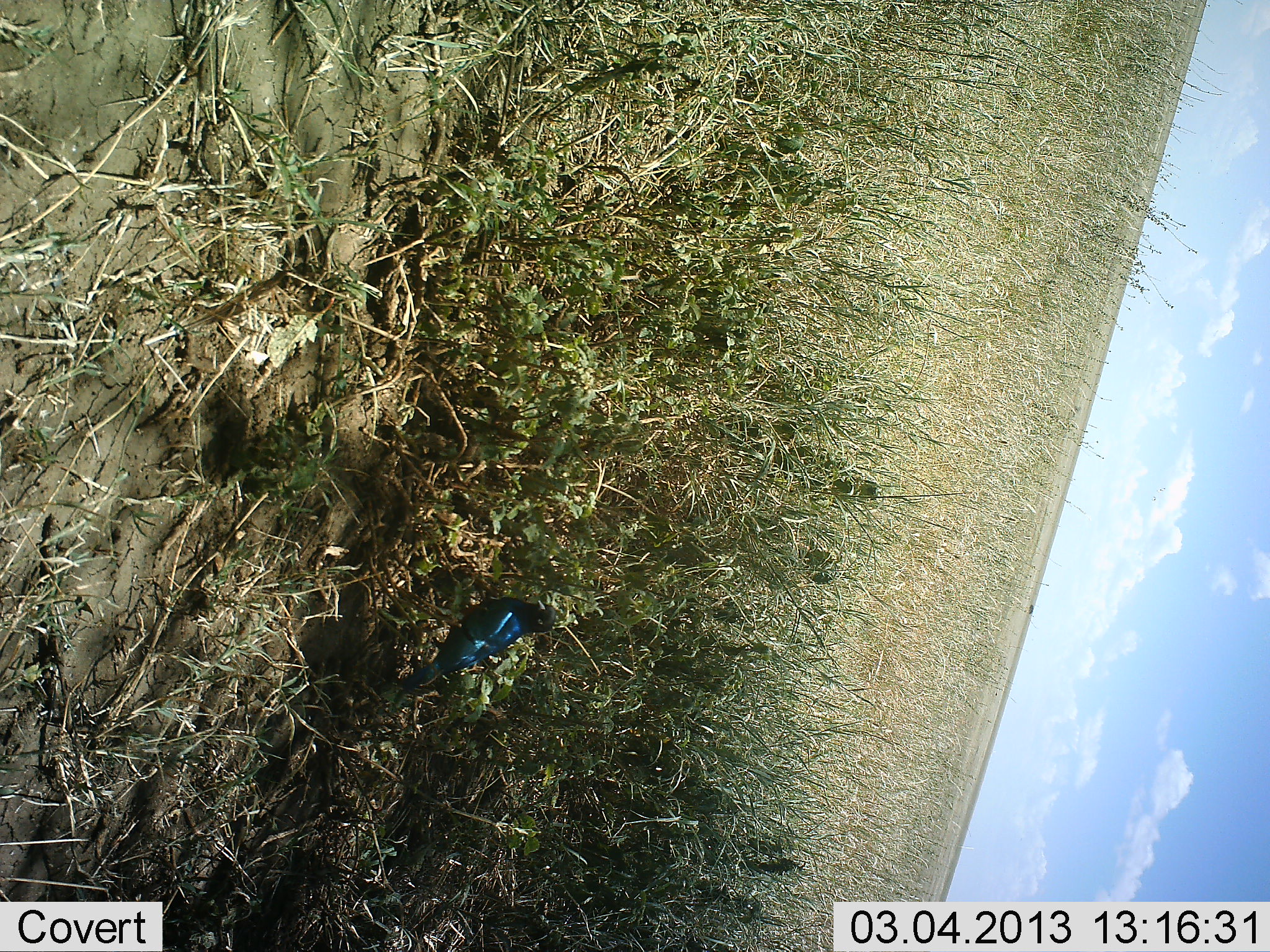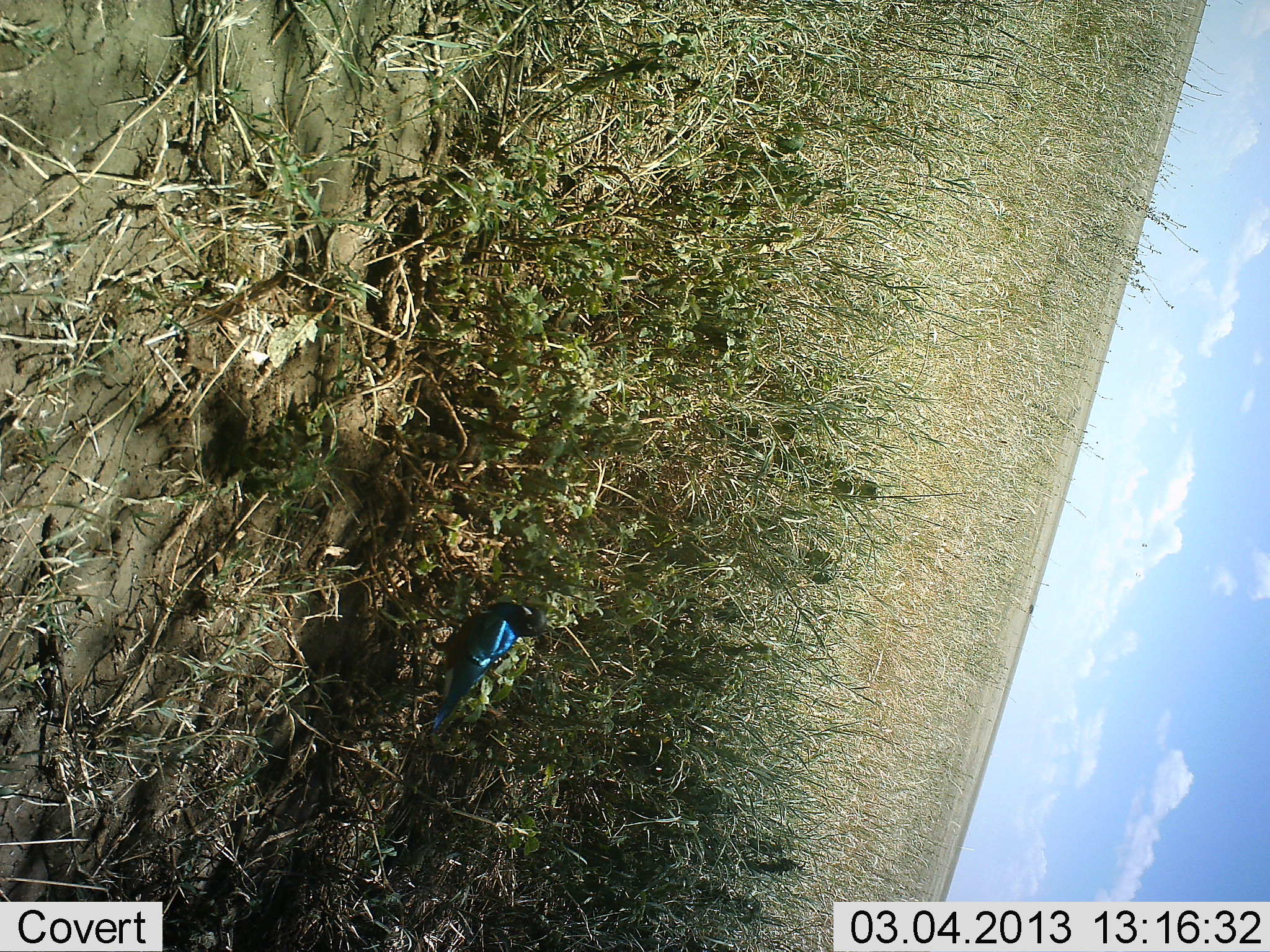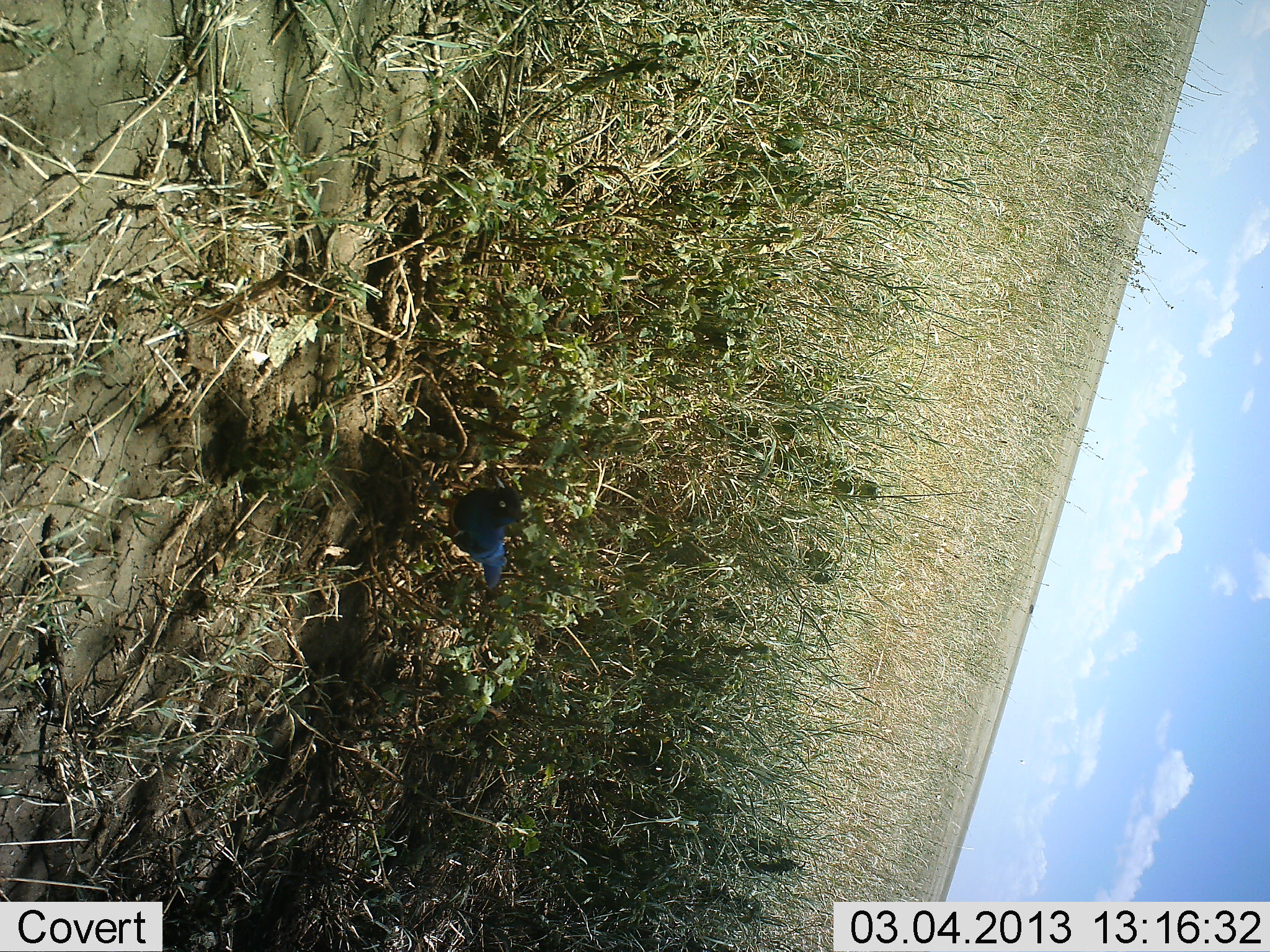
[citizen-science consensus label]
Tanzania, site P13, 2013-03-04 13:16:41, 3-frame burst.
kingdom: Animalia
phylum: Chordata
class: Aves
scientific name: Aves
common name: bird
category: otherbird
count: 1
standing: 58%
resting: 4%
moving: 54%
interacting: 0%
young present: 0%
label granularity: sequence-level